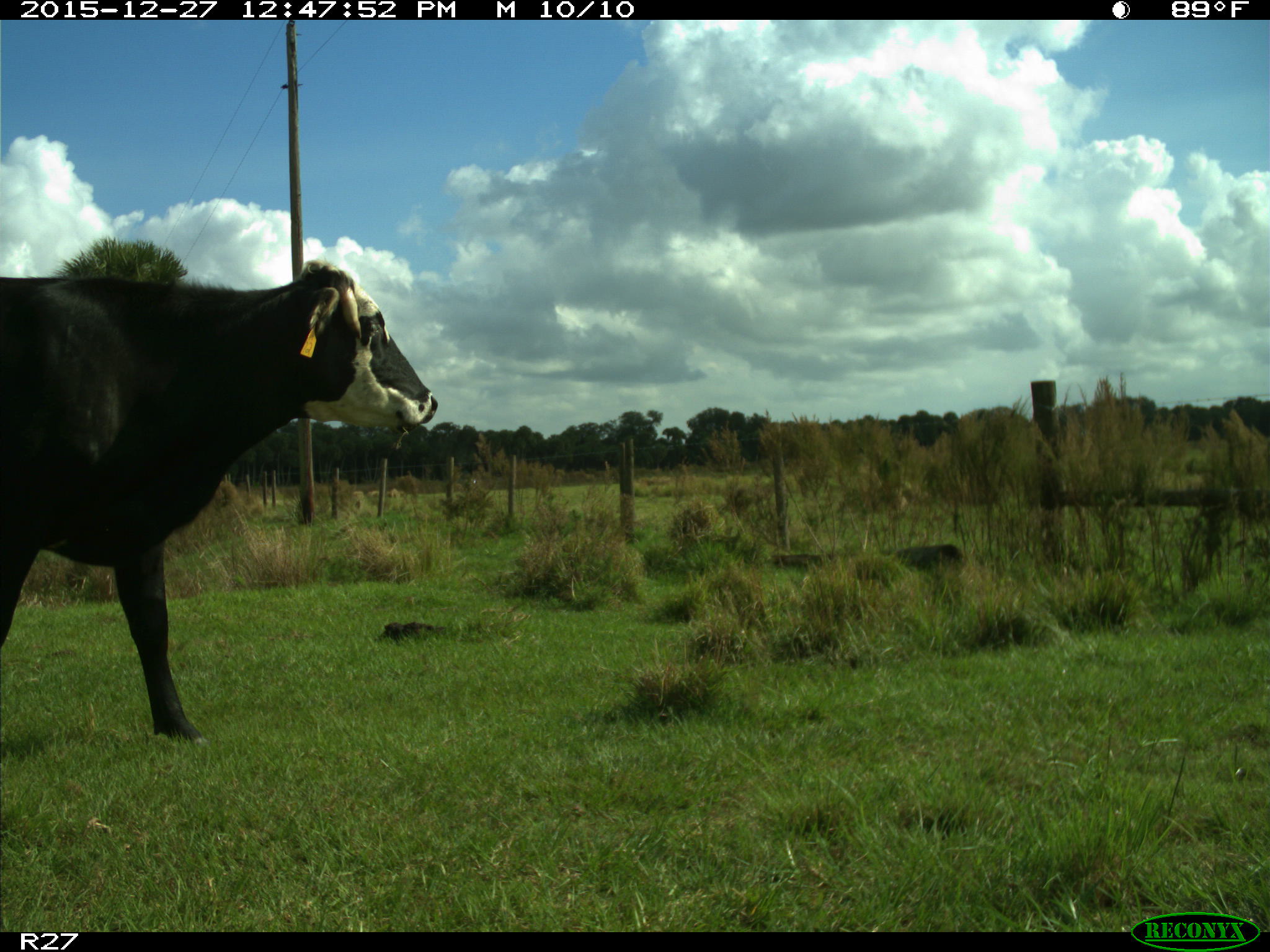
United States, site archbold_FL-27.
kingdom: Animalia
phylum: Chordata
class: Mammalia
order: Artiodactyla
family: Bovidae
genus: Bos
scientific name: Bos taurus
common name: domestic cow